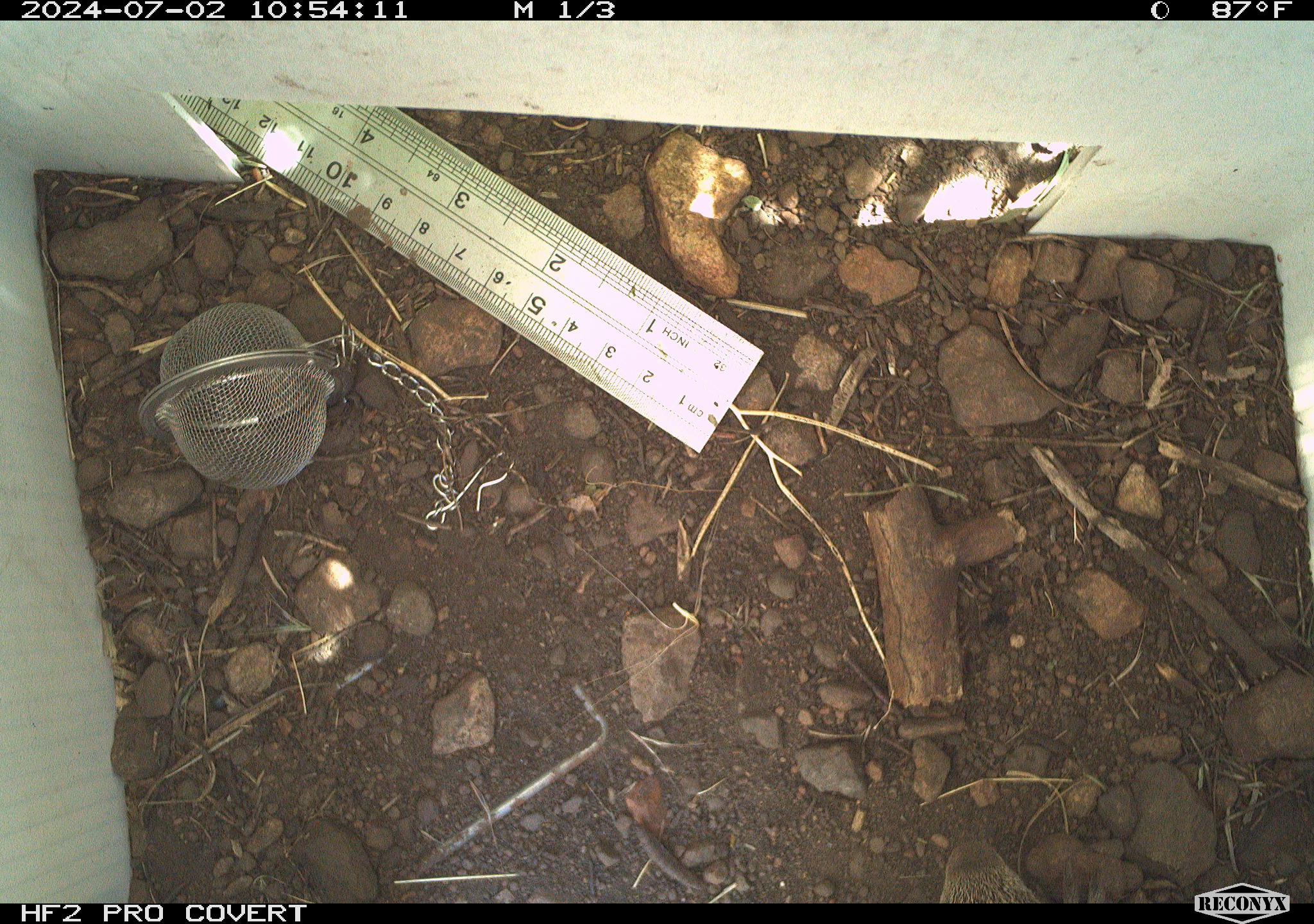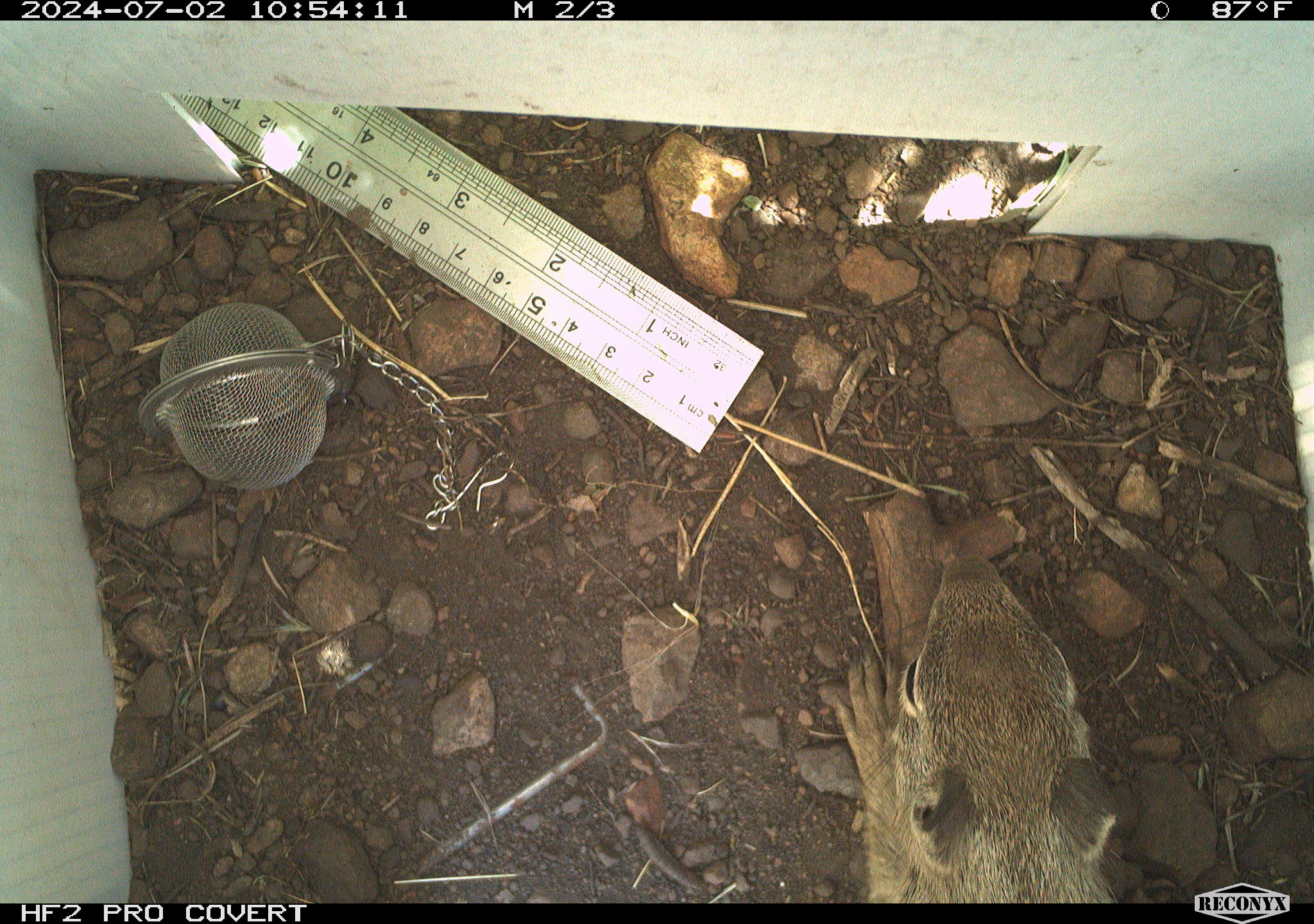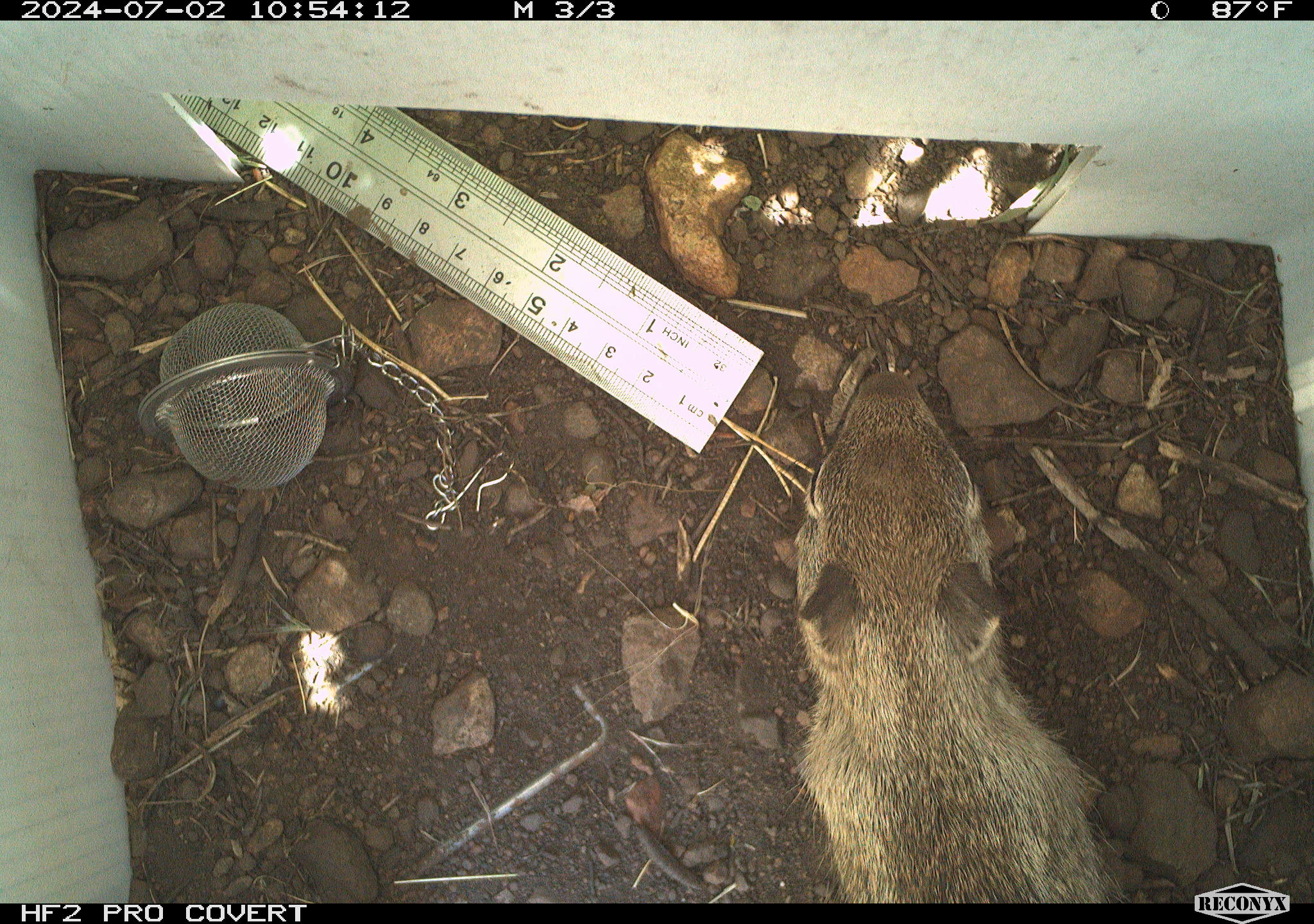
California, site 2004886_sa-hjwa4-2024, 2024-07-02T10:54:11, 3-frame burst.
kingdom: Animalia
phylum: Chordata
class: Mammalia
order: Rodentia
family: Sciuridae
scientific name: Sciuridae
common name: squirrels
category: sciuridae family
Sciuridae family (squirrels) (Sciuridae).